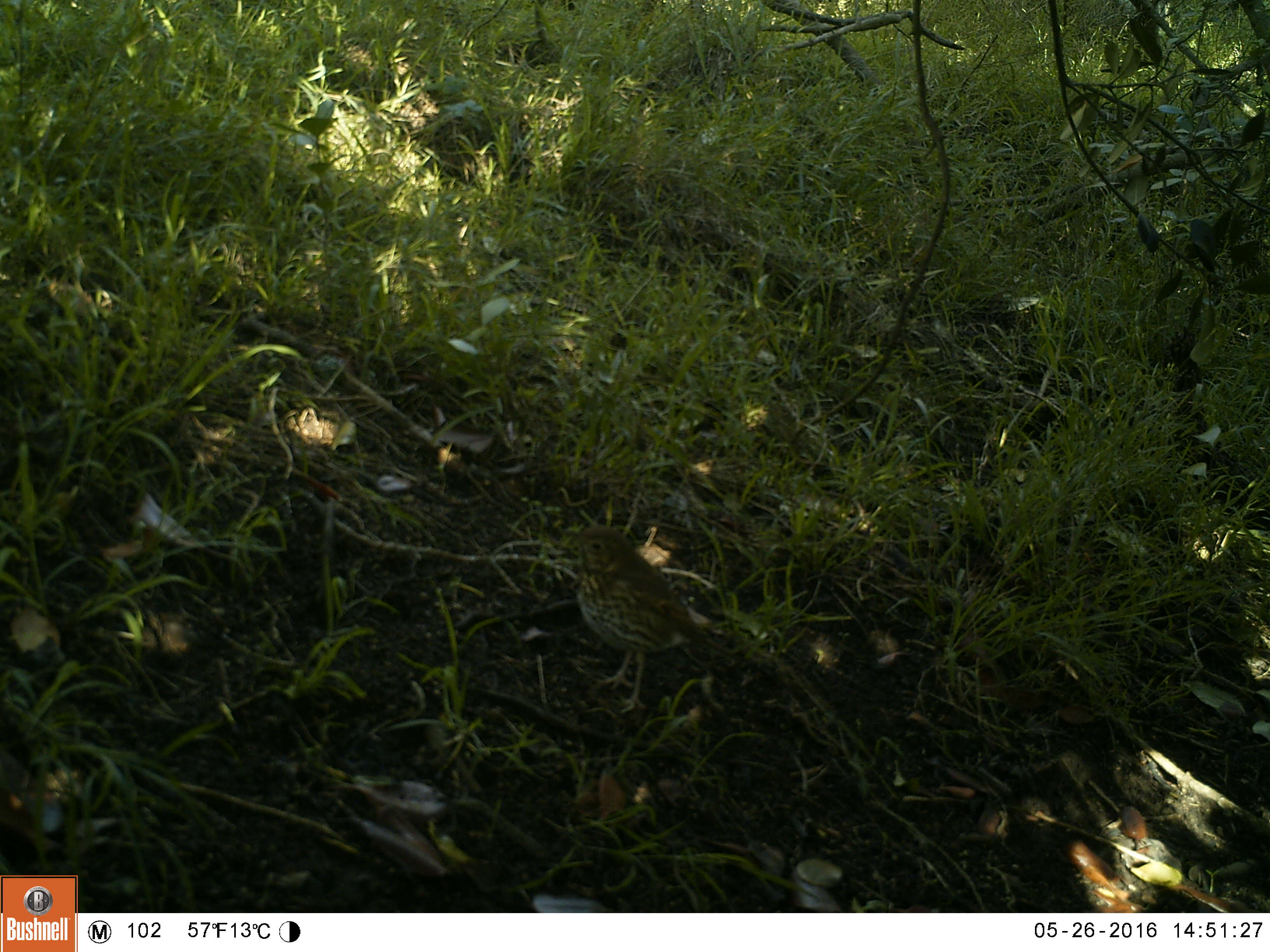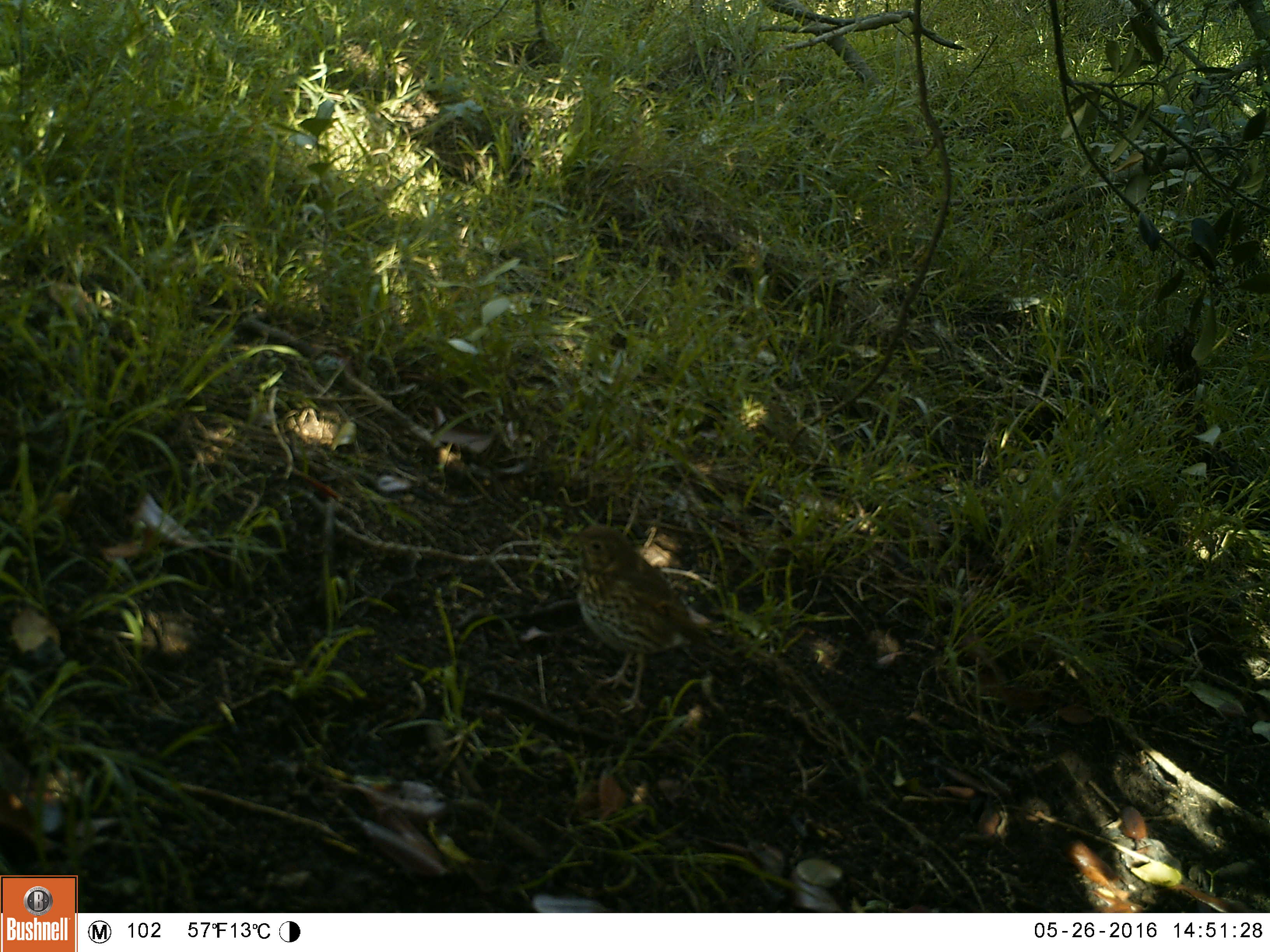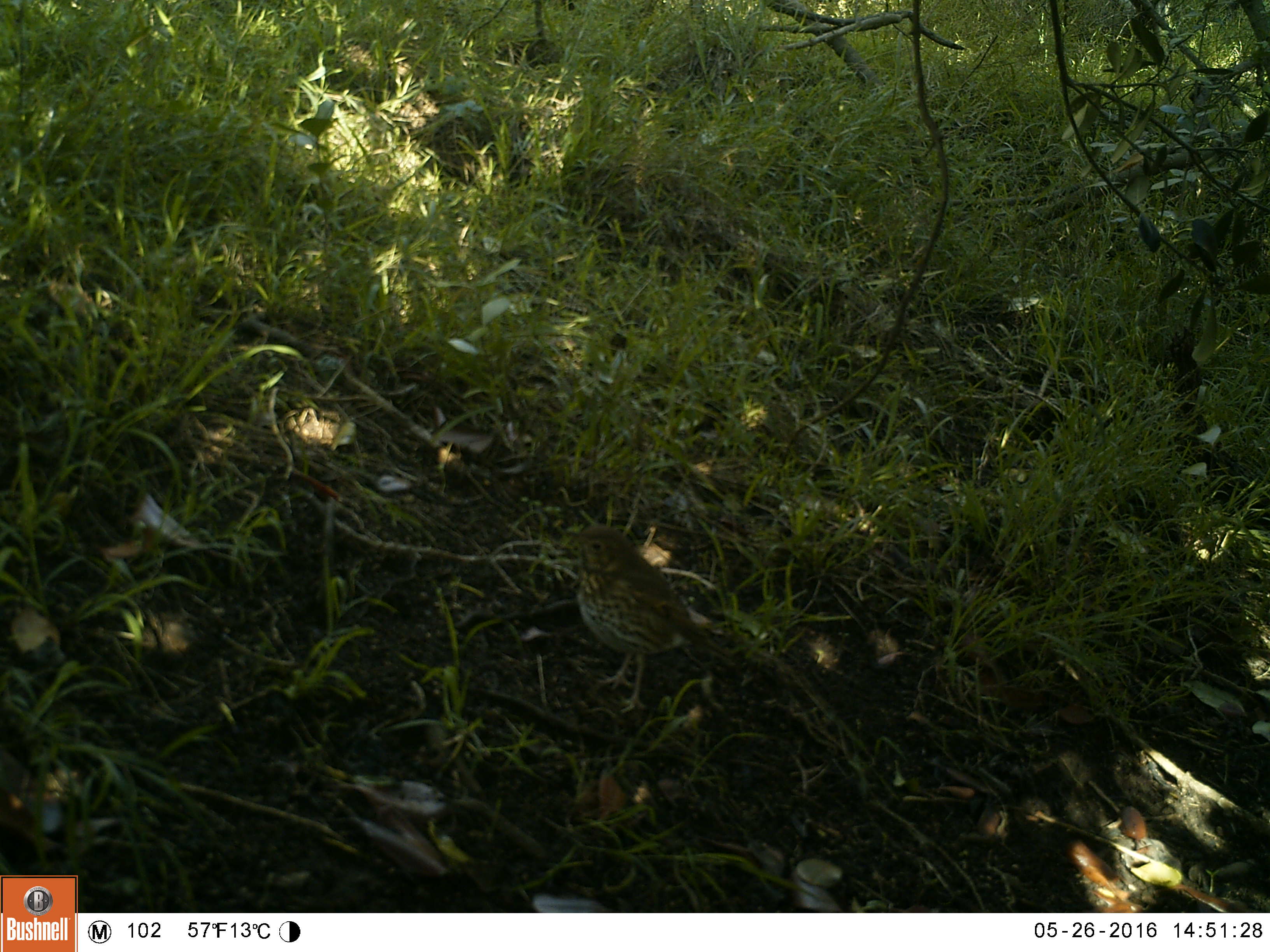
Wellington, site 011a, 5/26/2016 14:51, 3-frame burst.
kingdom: Animalia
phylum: Chordata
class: Aves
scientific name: Aves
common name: bird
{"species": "bird (Aves)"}